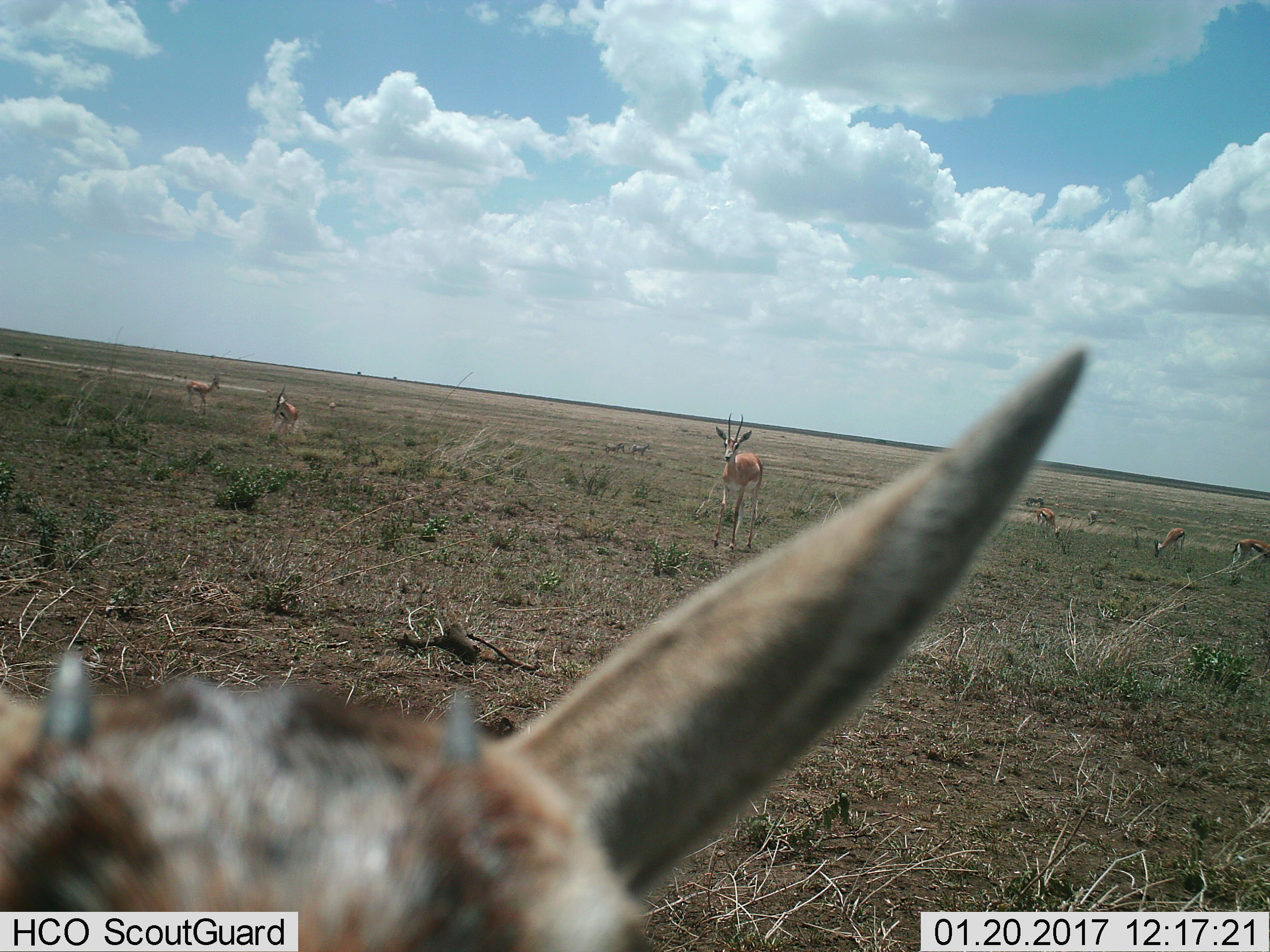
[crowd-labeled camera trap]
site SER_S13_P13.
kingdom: Animalia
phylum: Chordata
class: Mammalia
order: Artiodactyla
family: Bovidae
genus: Nanger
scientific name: Nanger granti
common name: grant's gazelle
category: gazellegrants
Gazellegrants (grant's gazelle) (Nanger granti), count 7. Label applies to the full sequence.